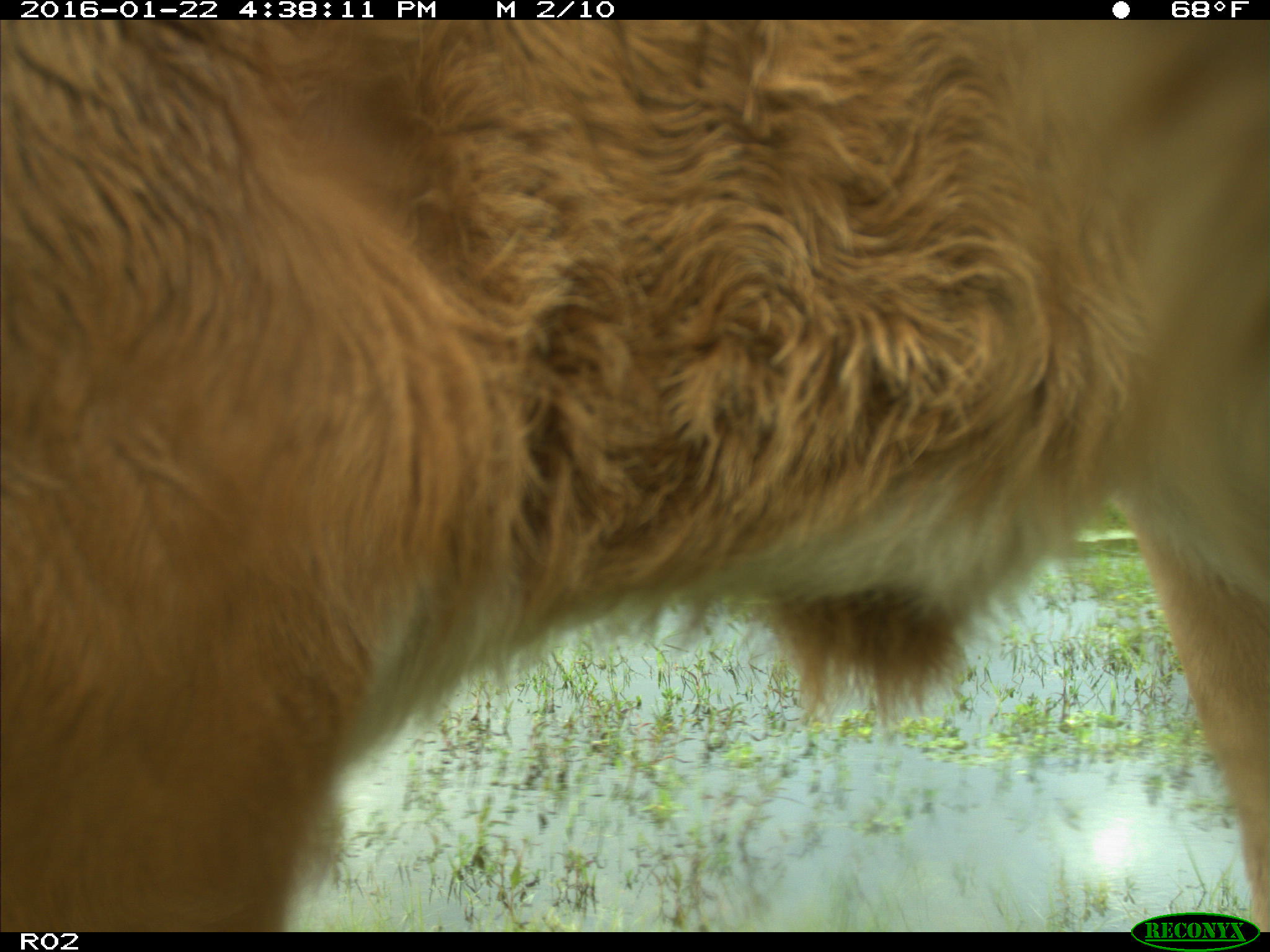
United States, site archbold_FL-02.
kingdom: Animalia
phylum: Chordata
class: Mammalia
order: Artiodactyla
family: Bovidae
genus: Bos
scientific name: Bos taurus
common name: domestic cow